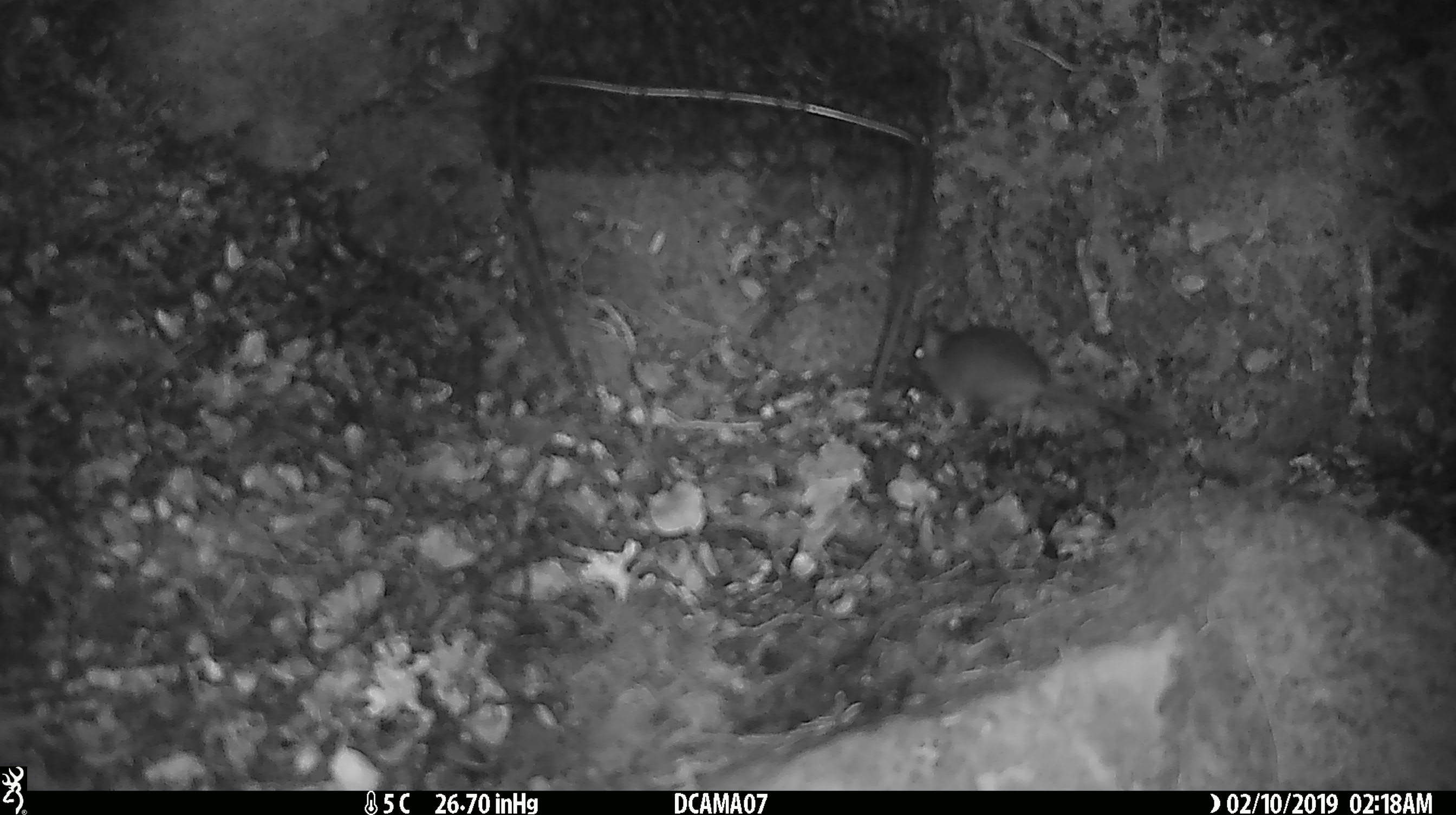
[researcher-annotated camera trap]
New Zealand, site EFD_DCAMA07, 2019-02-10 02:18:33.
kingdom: Animalia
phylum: Chordata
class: Mammalia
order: Rodentia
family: Muridae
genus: Mus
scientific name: Mus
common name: mouse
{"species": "mouse (Mus)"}